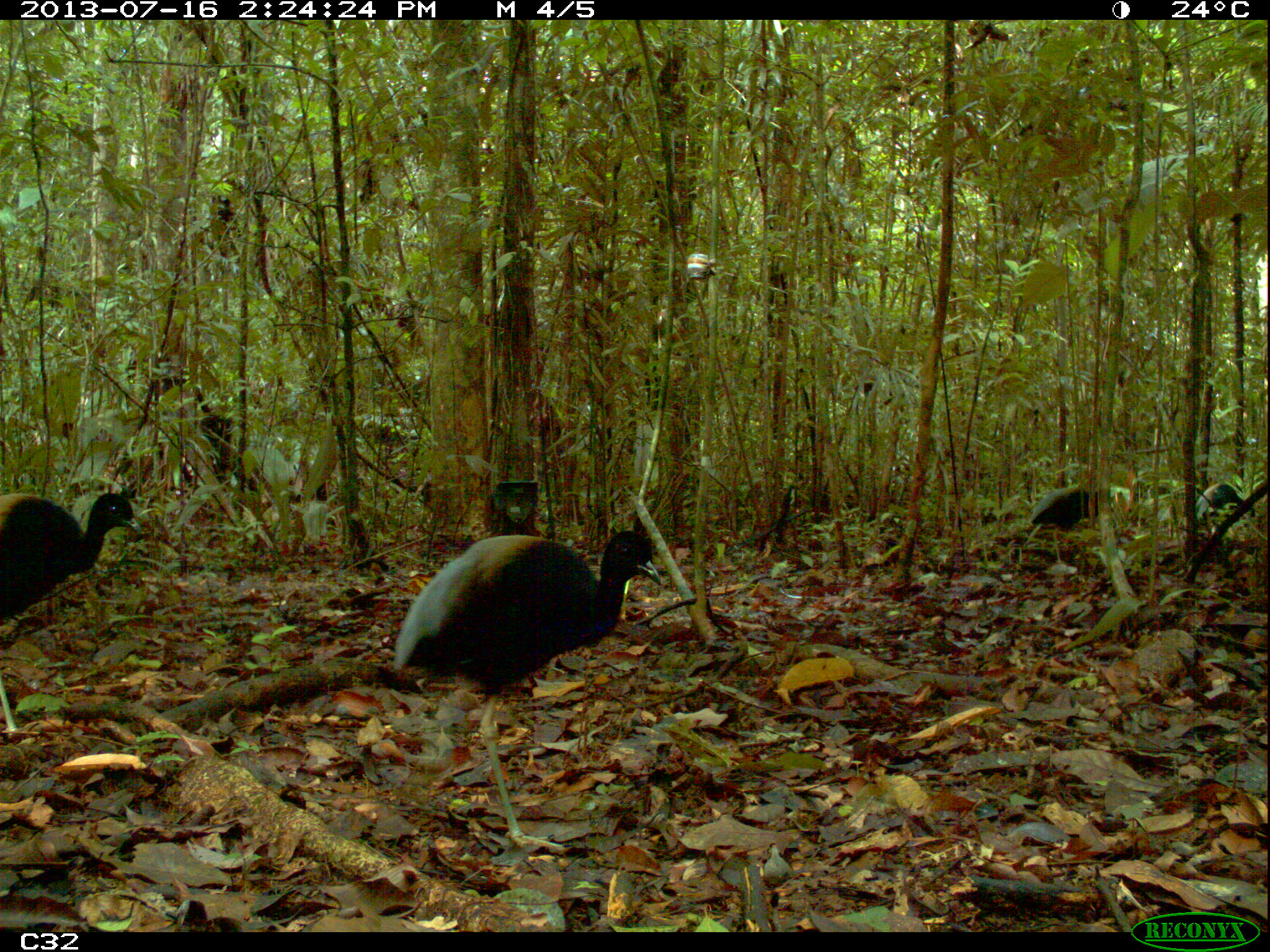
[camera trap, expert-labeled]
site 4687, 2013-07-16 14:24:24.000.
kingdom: Animalia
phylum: Chordata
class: Aves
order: Gruiformes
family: Psophiidae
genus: Psophia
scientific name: Psophia crepitans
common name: gray-winged trumpeter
Psophia crepitans (gray-winged trumpeter), count 8, age adult.